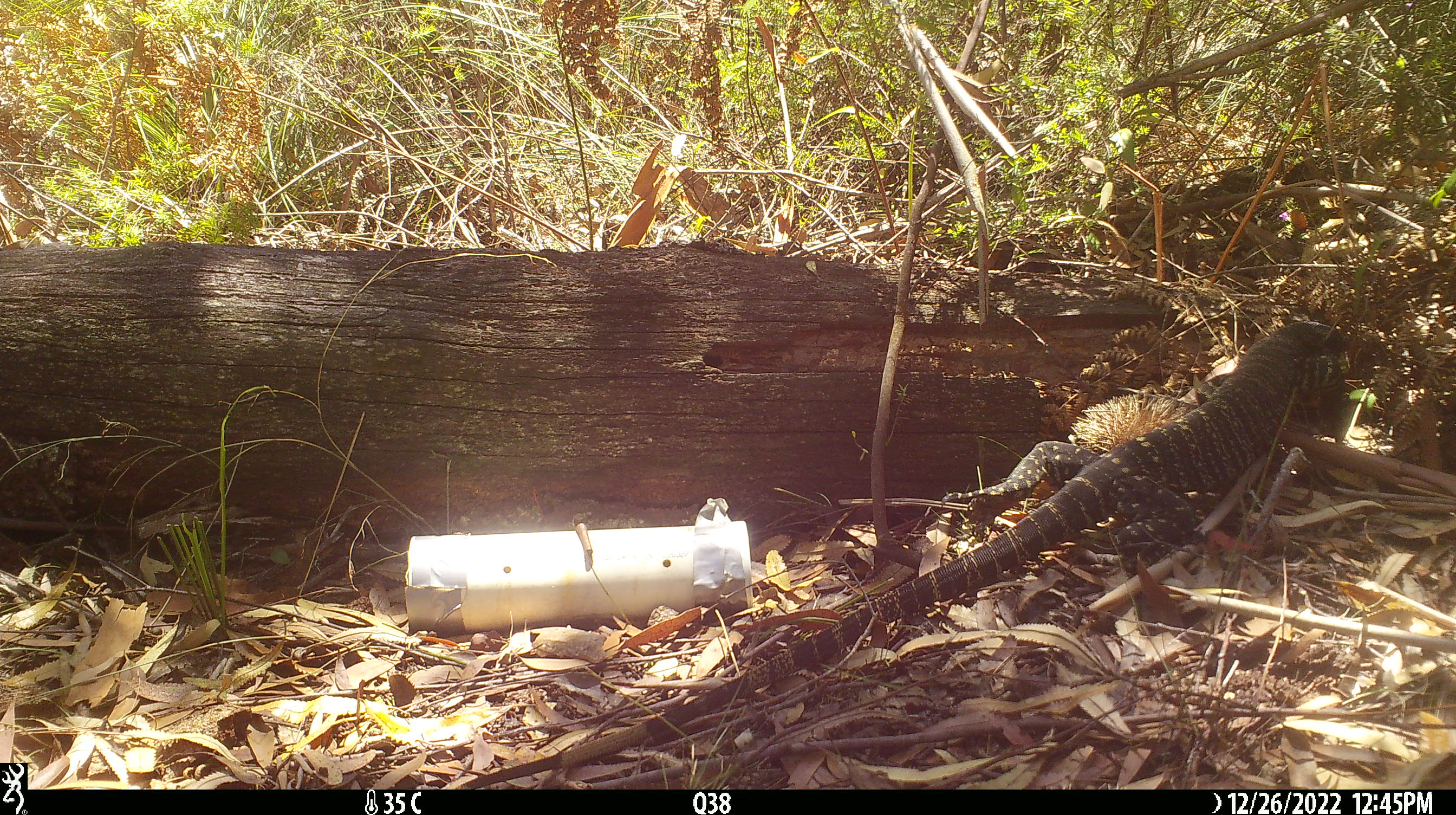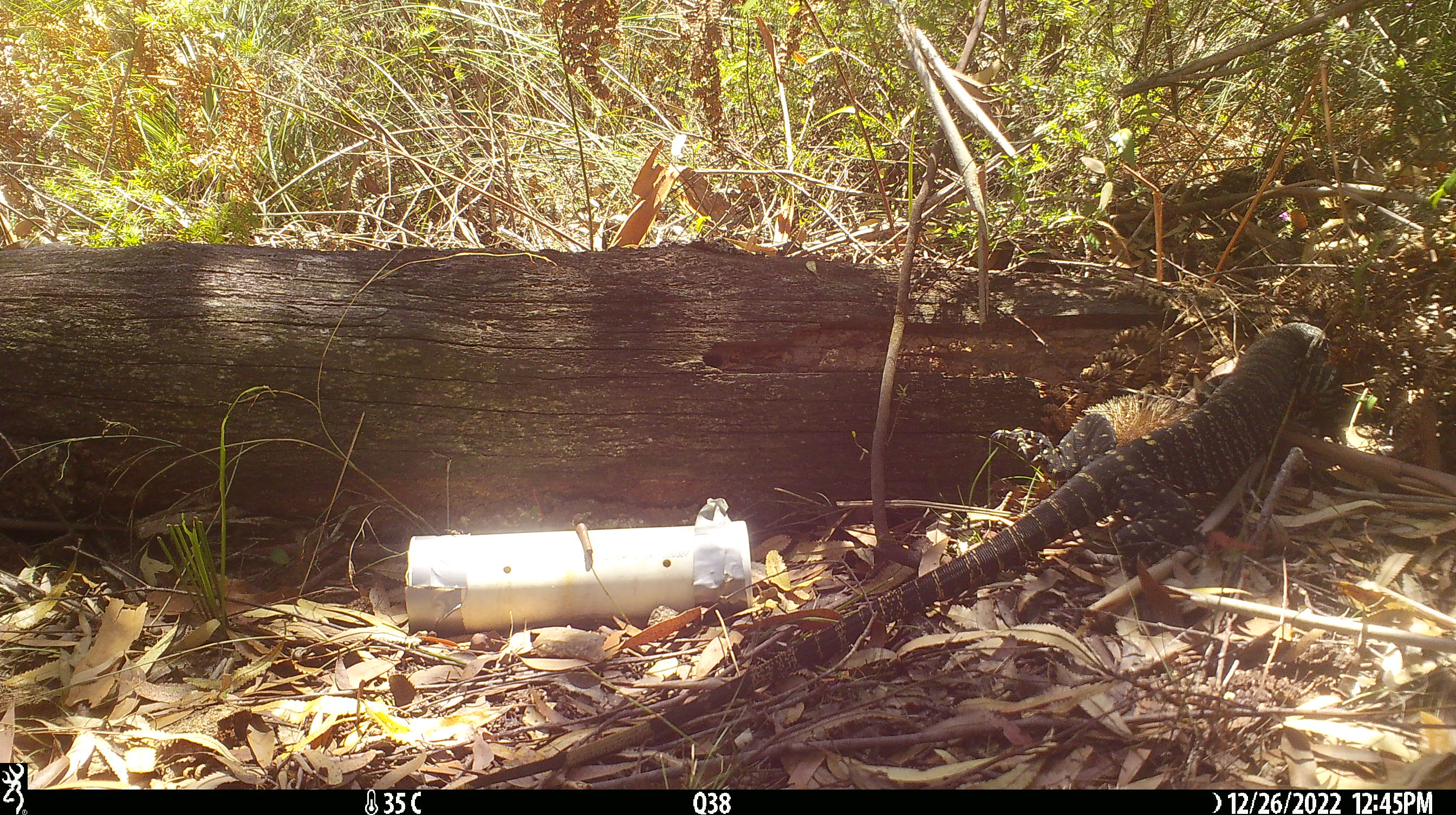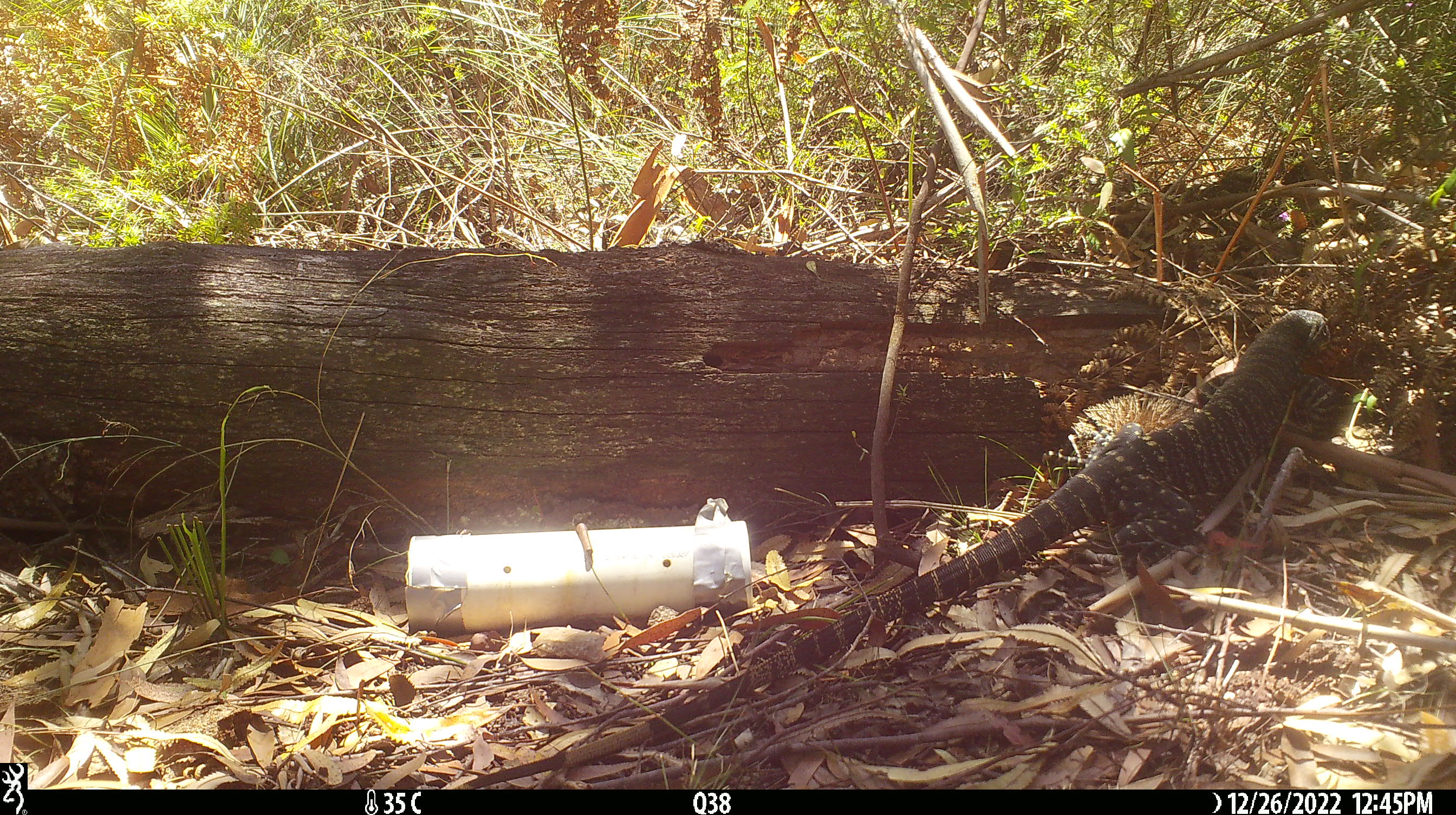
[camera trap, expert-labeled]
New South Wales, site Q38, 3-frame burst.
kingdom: Animalia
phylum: Chordata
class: Reptilia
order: Squamata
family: Varanidae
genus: Varanus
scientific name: Varanus varius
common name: lace monitor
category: goanna